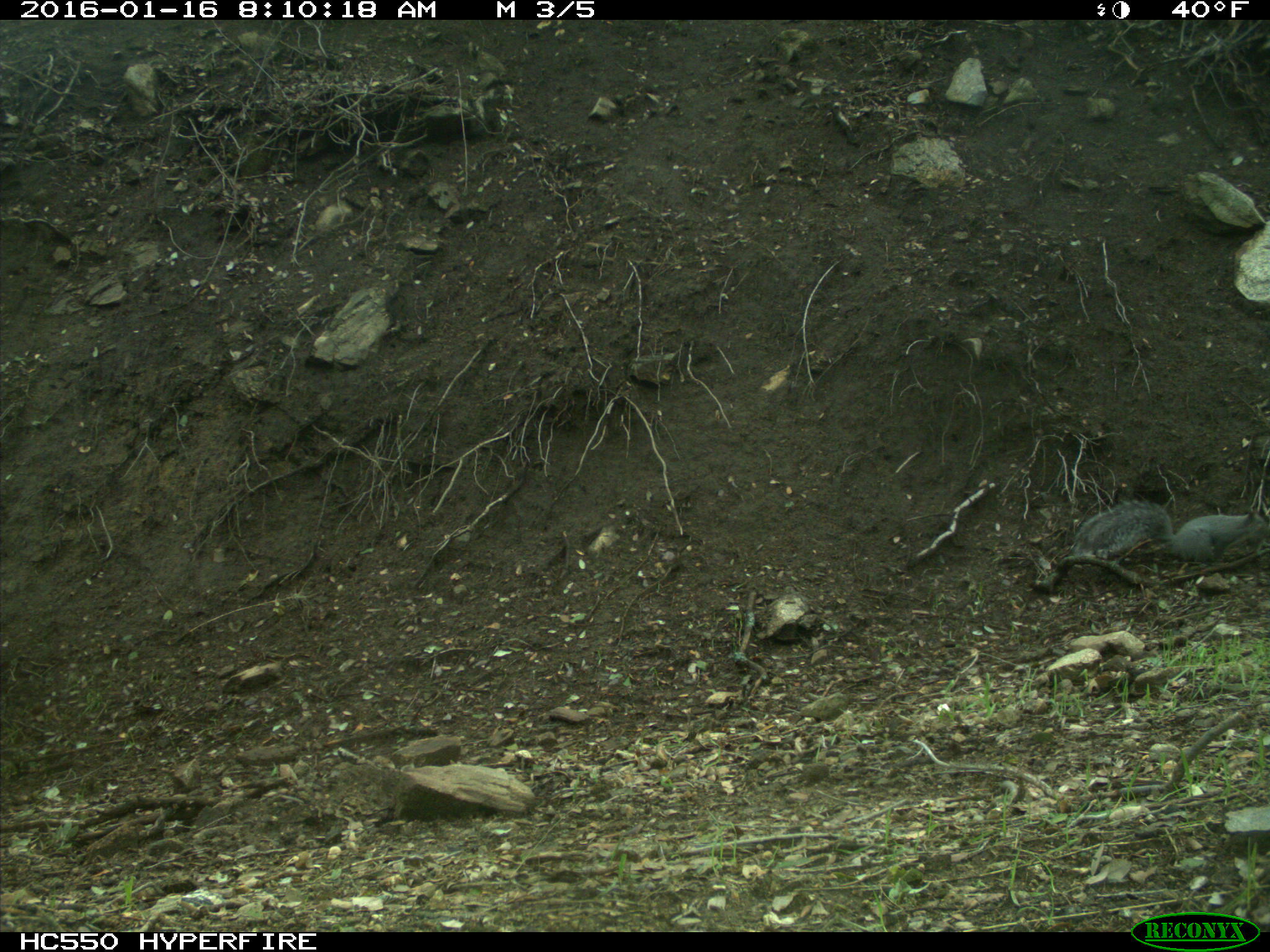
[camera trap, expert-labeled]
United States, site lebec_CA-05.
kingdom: Animalia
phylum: Chordata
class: Mammalia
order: Rodentia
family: Sciuridae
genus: Sciurus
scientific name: Sciurus carolinensis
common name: eastern gray squirrel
Sciurus carolinensis (eastern gray squirrel).